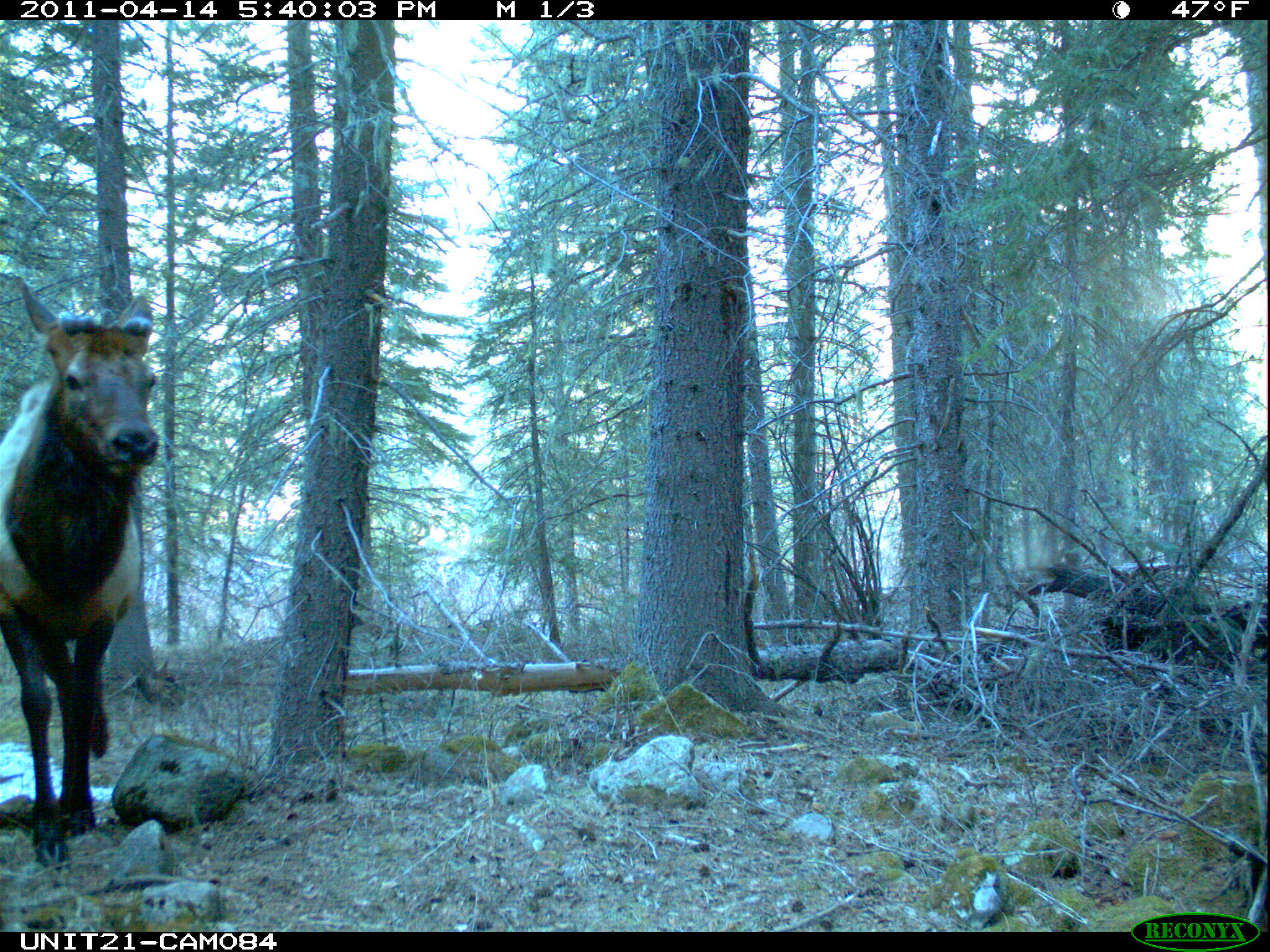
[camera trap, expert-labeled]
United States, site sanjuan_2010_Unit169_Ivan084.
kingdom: Animalia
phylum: Chordata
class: Mammalia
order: Artiodactyla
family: Cervidae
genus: Cervus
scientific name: Cervus elaphus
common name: red deer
Cervus elaphus (red deer).